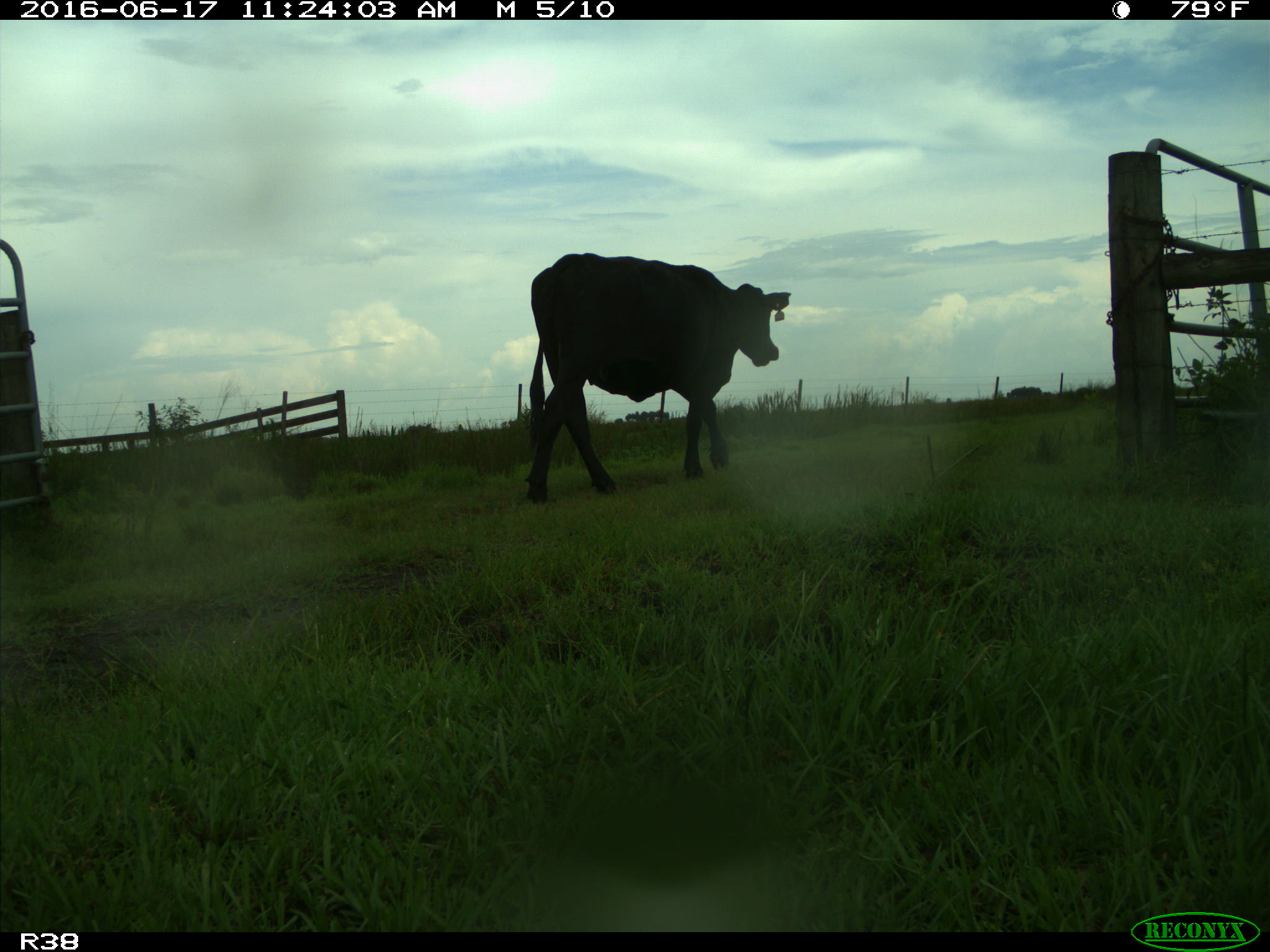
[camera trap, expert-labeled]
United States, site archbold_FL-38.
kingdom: Animalia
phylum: Chordata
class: Mammalia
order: Artiodactyla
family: Bovidae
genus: Bos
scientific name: Bos taurus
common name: domestic cow